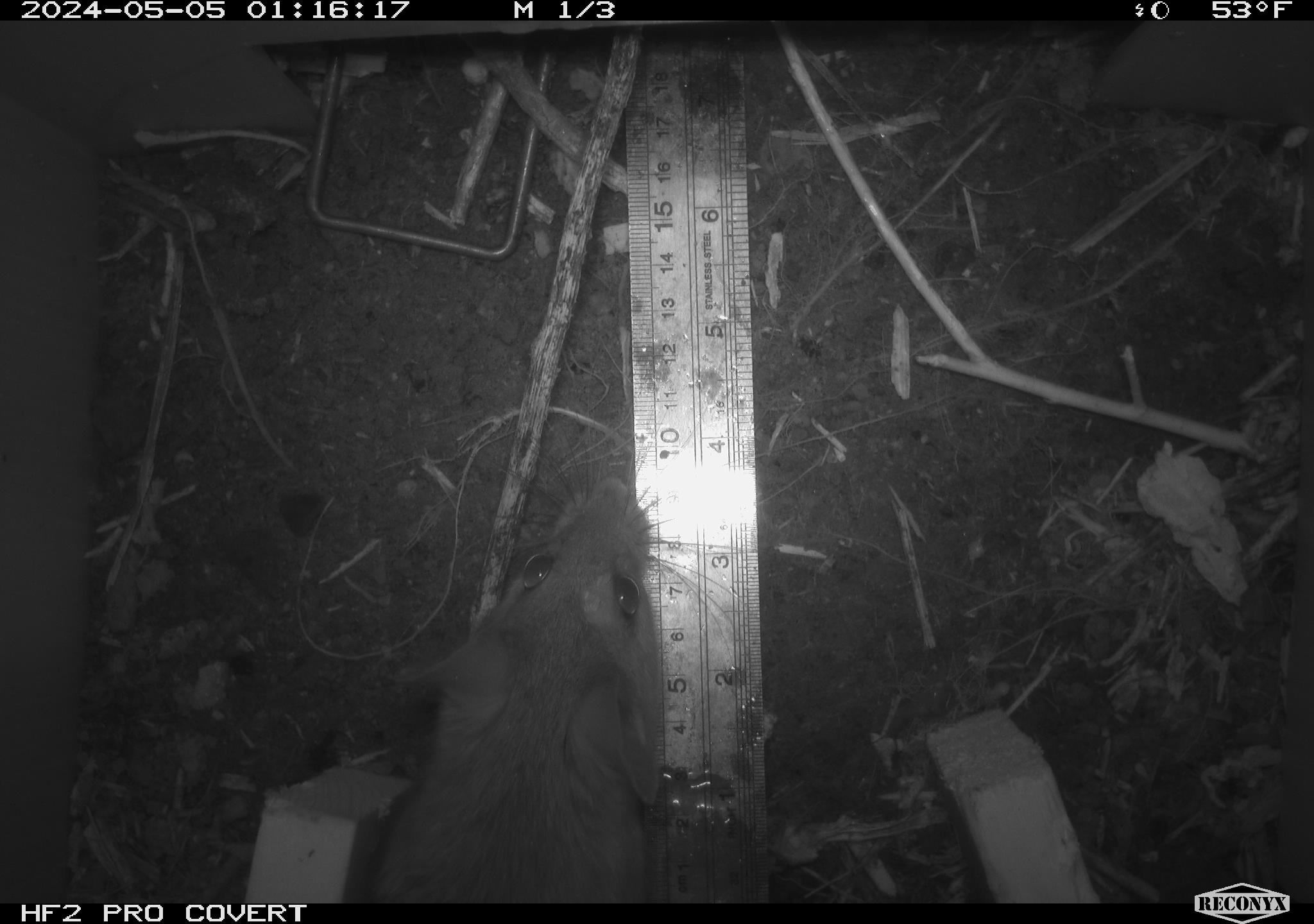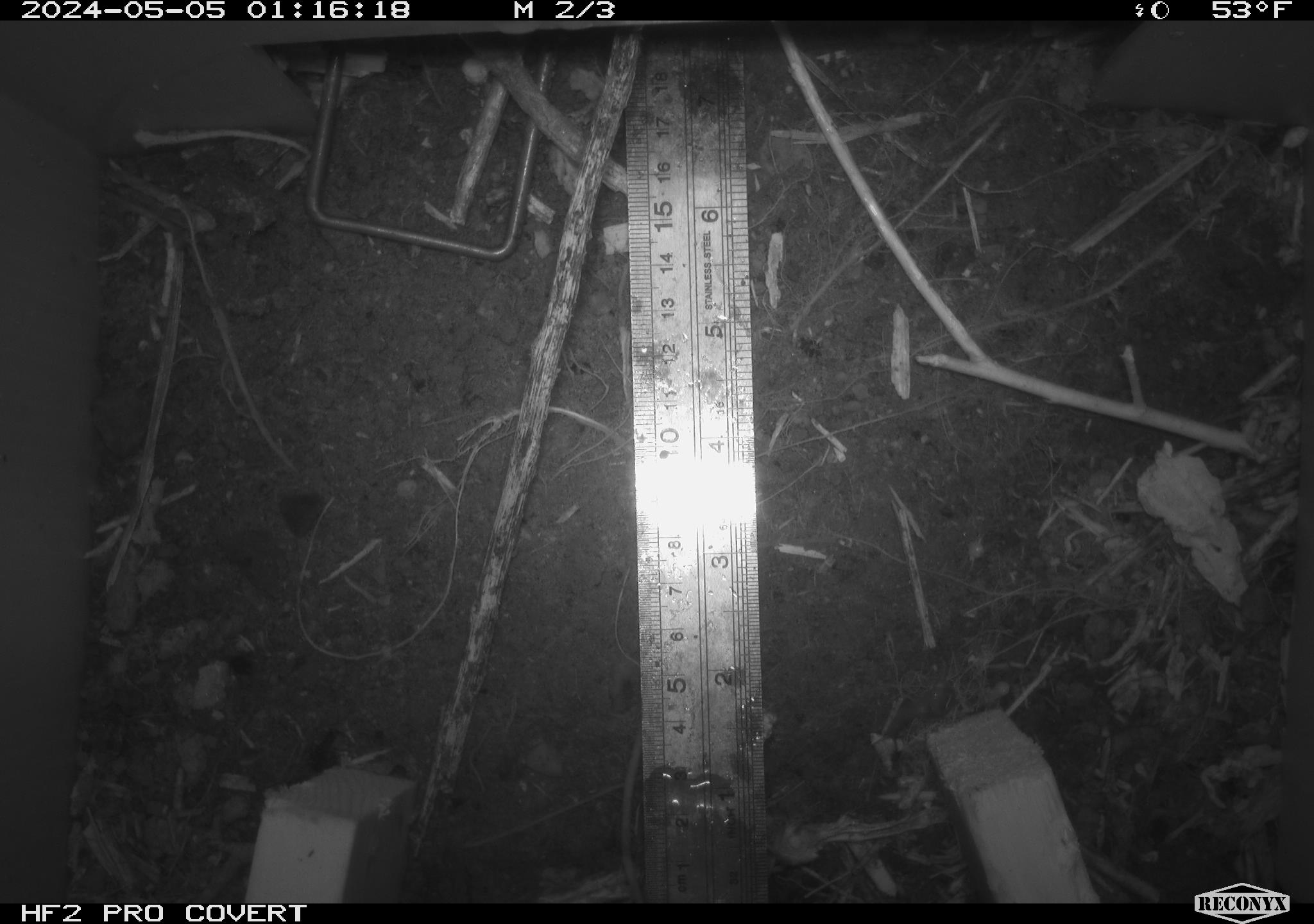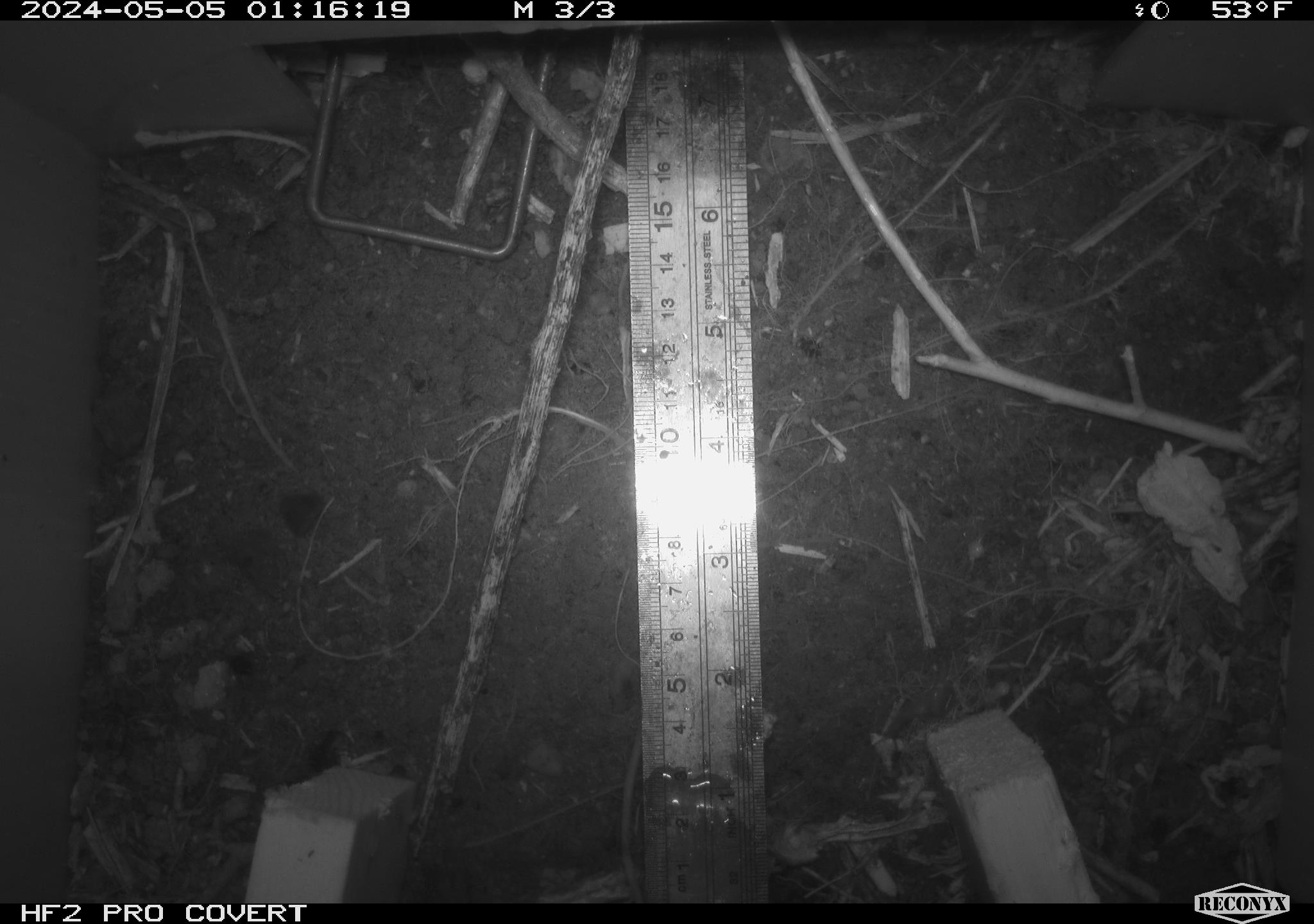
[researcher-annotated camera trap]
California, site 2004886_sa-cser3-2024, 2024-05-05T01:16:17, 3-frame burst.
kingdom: Animalia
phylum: Chordata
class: Mammalia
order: Rodentia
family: Muridae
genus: Rattus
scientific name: Rattus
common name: rat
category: rattus species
Rattus species (rat) (Rattus).